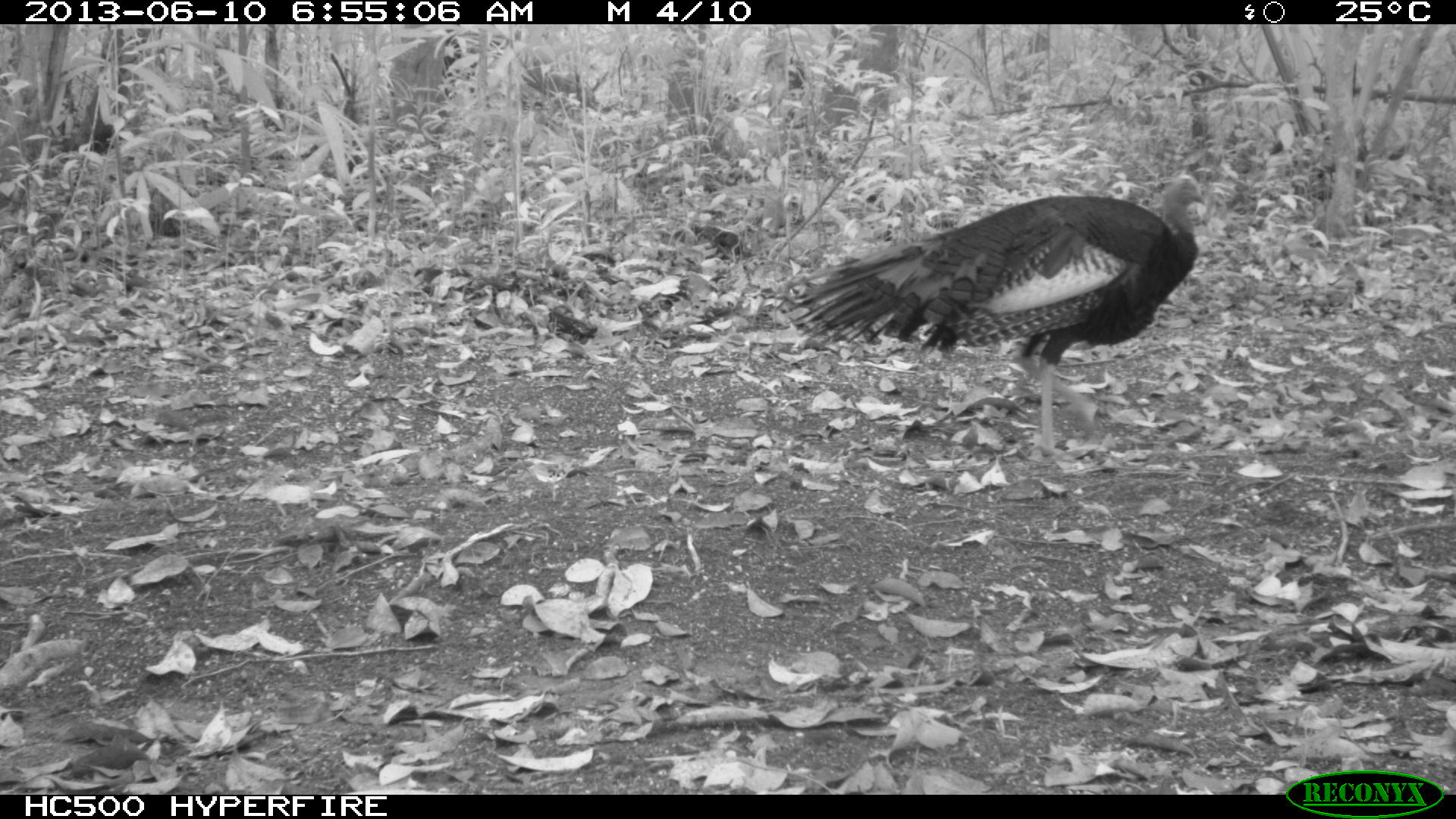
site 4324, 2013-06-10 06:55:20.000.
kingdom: Animalia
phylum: Chordata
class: Aves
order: Galliformes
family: Phasianidae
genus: Meleagris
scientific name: Meleagris ocellata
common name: ocellated turkey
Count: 1.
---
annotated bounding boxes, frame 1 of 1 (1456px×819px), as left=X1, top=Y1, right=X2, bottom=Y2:
meleagris ocellata: left=773, top=171, right=1208, bottom=455